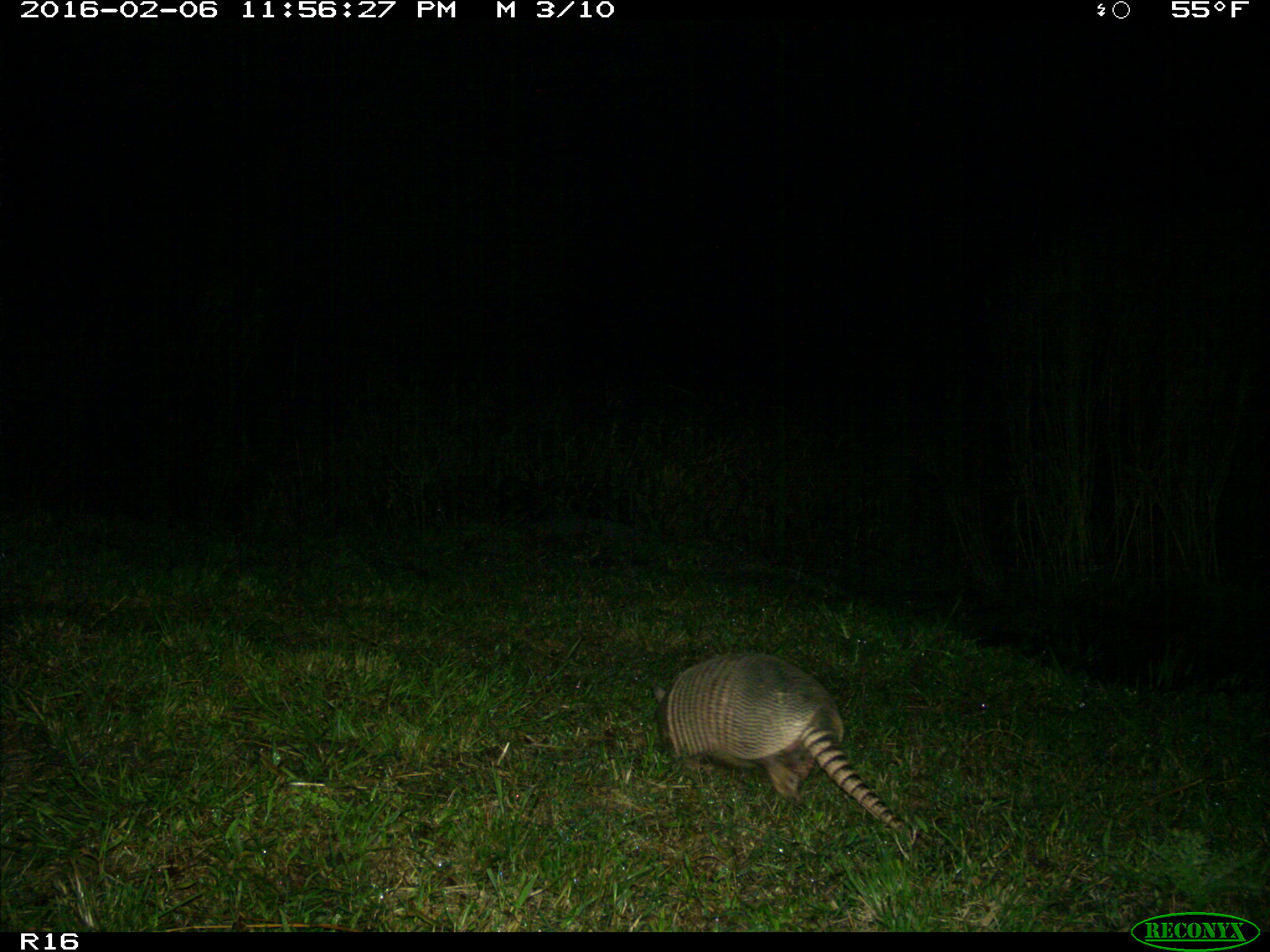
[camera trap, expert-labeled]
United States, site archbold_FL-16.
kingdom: Animalia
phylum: Chordata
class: Mammalia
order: Cingulata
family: Dasypodidae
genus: Dasypus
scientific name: Dasypus novemcinctus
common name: nine-banded armadillo